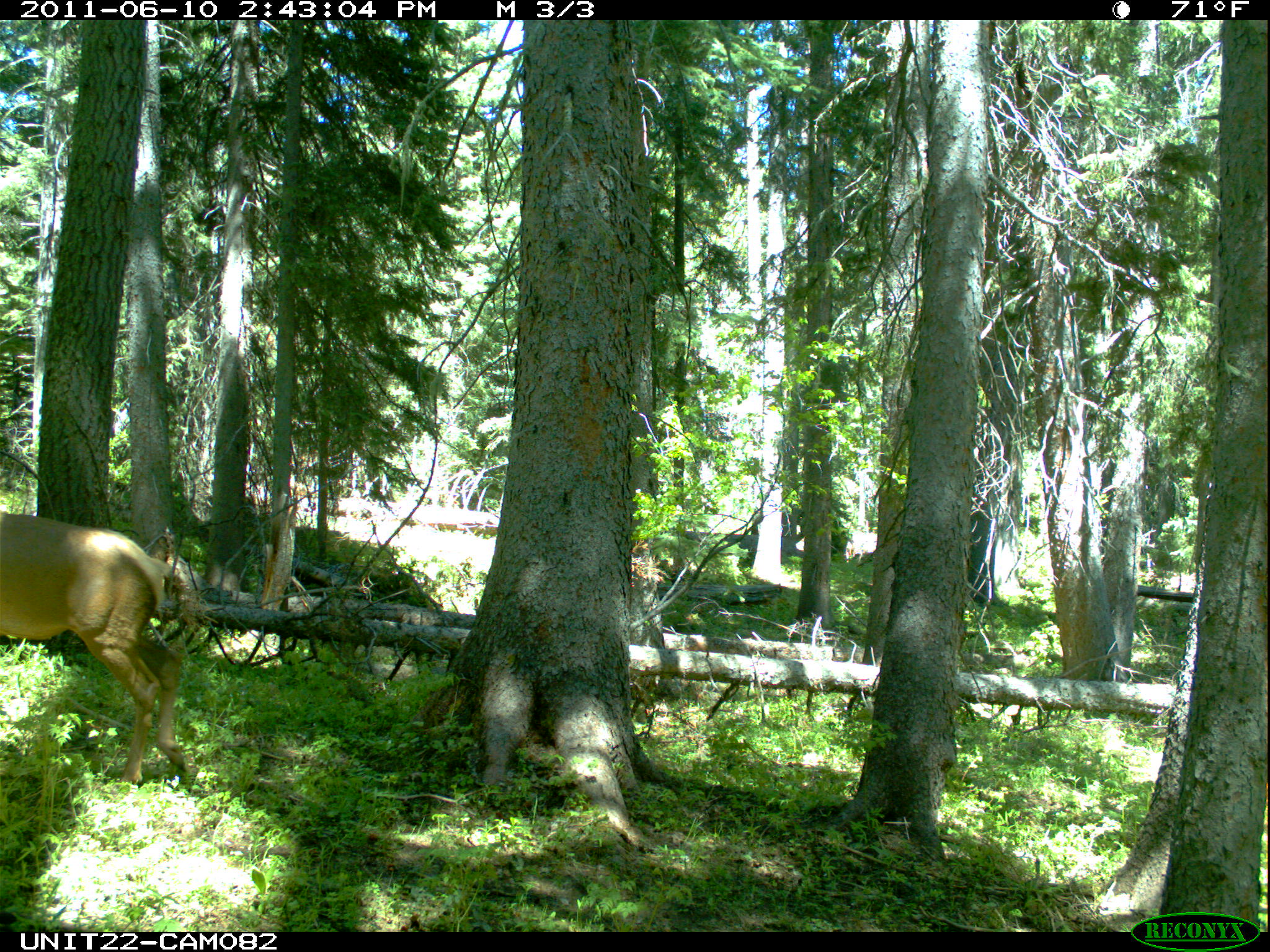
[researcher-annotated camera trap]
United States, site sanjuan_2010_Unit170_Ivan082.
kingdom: Animalia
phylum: Chordata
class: Mammalia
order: Artiodactyla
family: Cervidae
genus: Cervus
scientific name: Cervus elaphus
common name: red deer